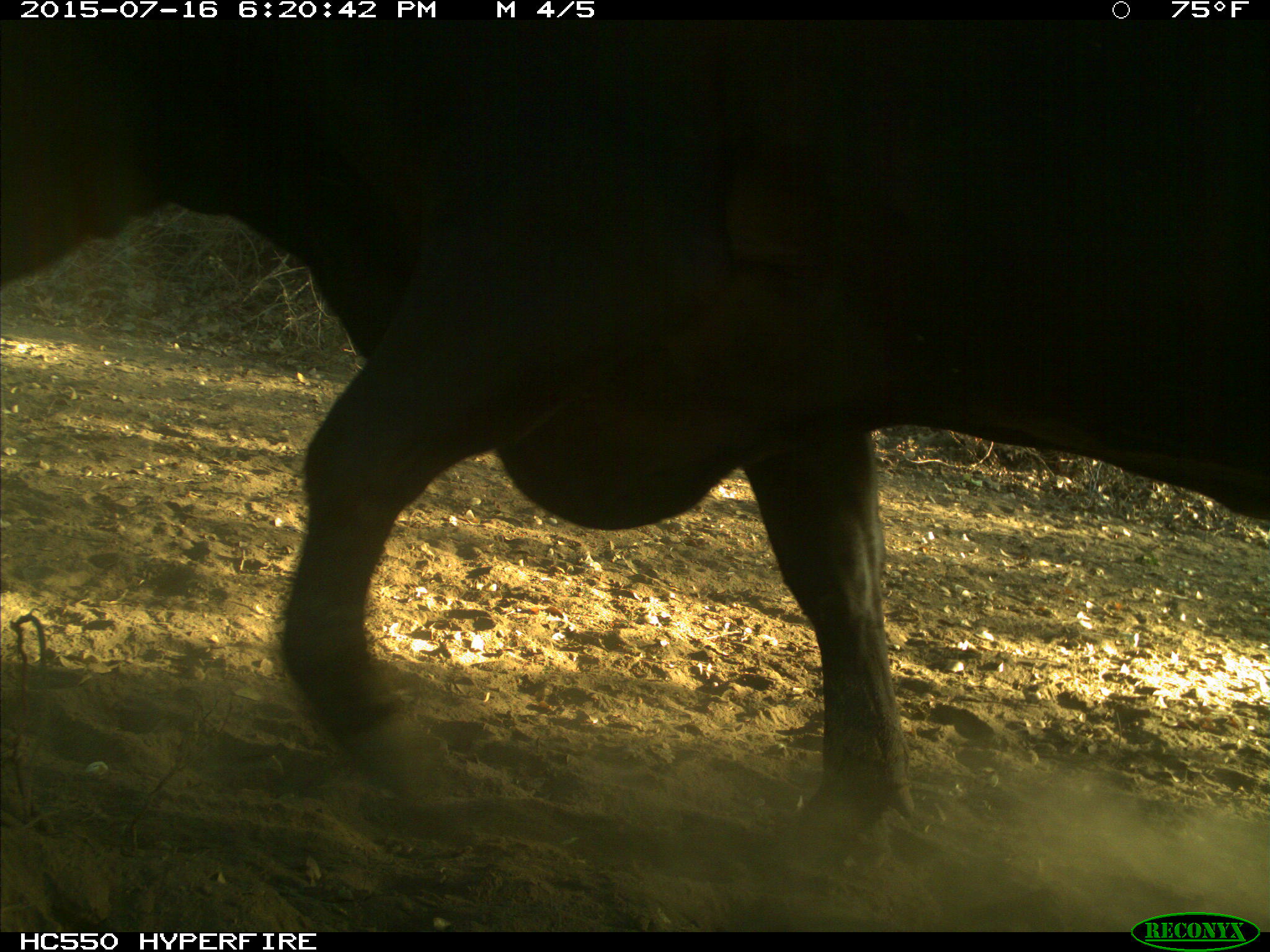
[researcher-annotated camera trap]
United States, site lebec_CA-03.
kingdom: Animalia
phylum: Chordata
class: Mammalia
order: Artiodactyla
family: Bovidae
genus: Bos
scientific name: Bos taurus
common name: domestic cow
Bos taurus (domestic cow).